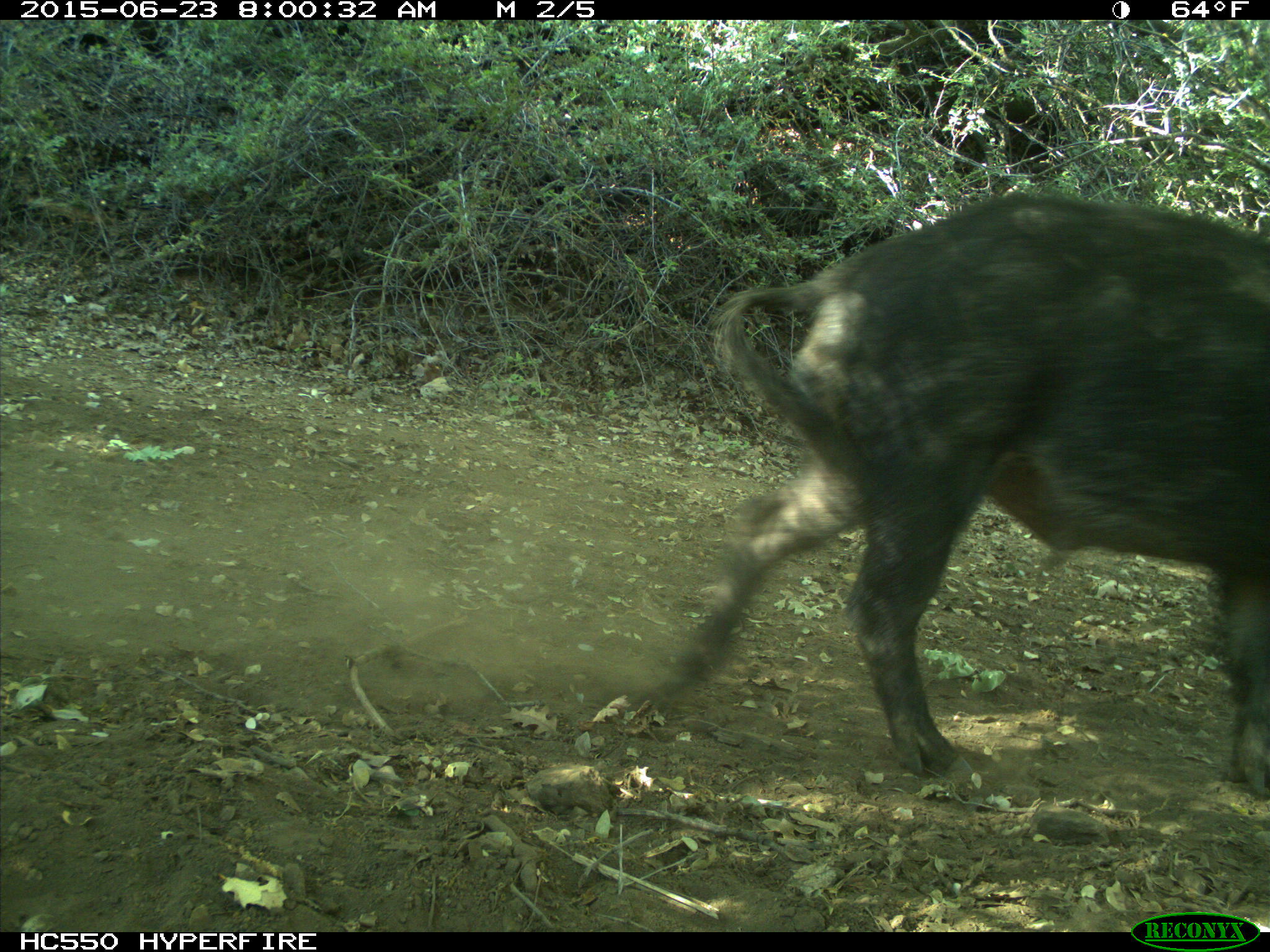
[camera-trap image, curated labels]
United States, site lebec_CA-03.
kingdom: Animalia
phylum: Chordata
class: Mammalia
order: Artiodactyla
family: Suidae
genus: Sus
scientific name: Sus scrofa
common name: wild boar